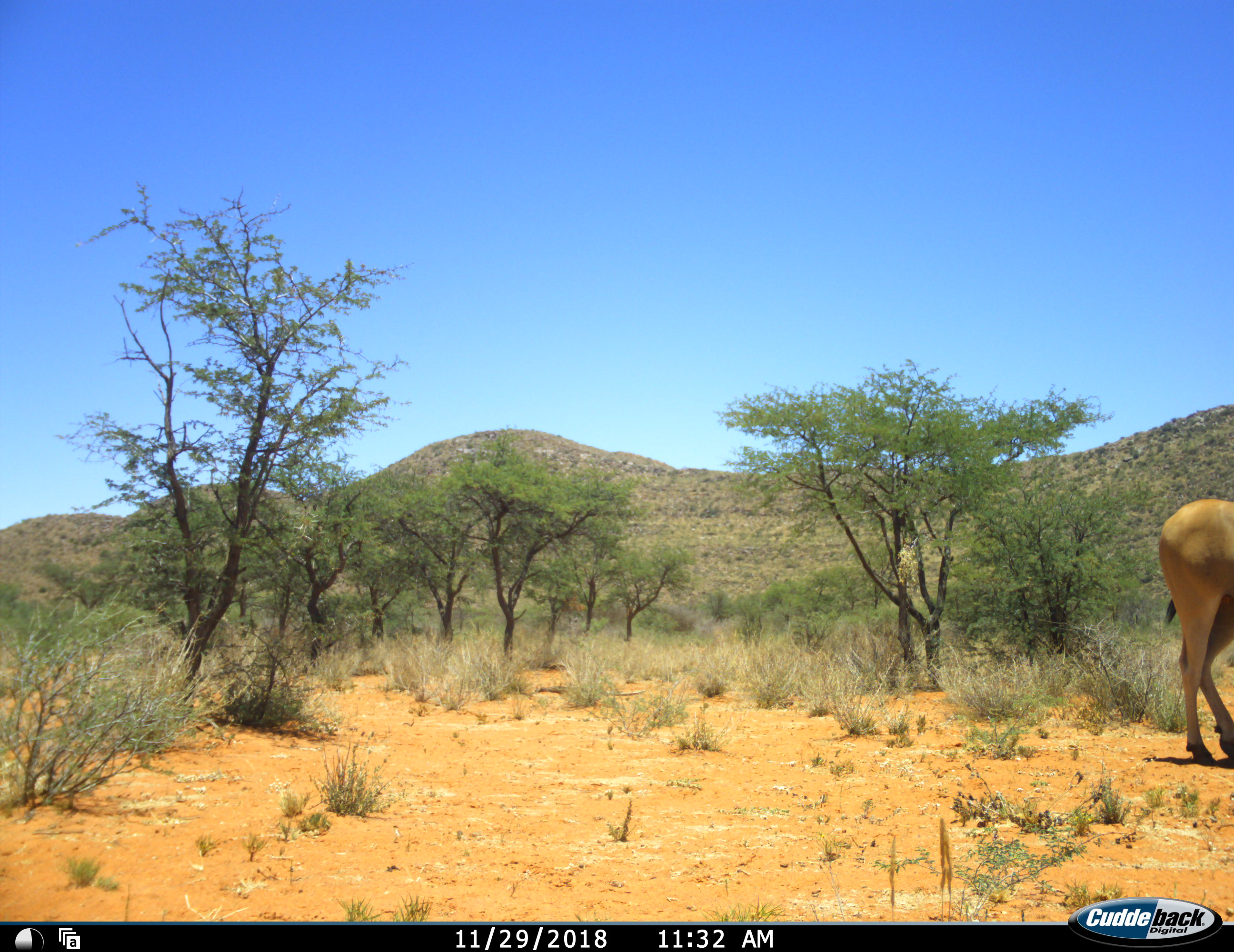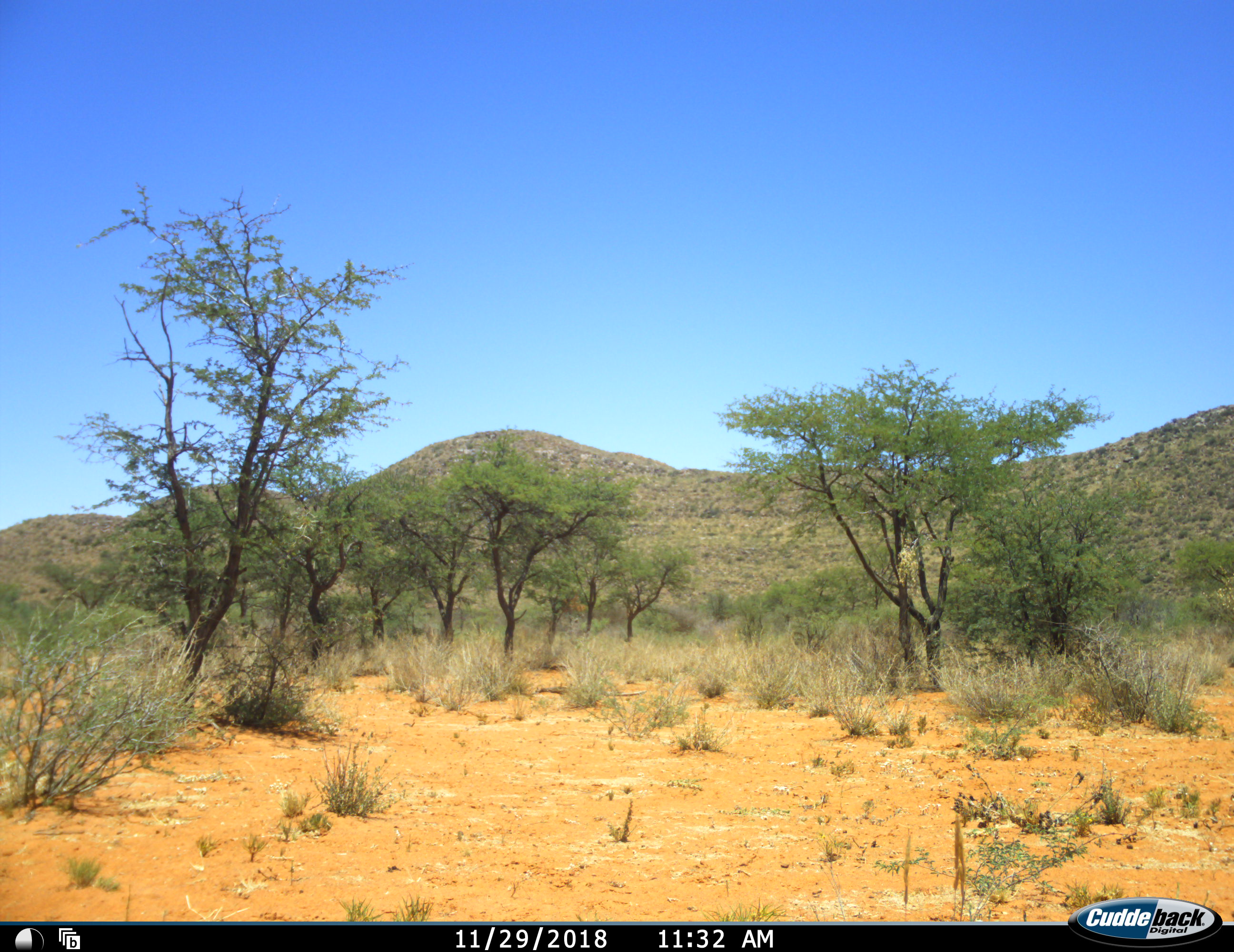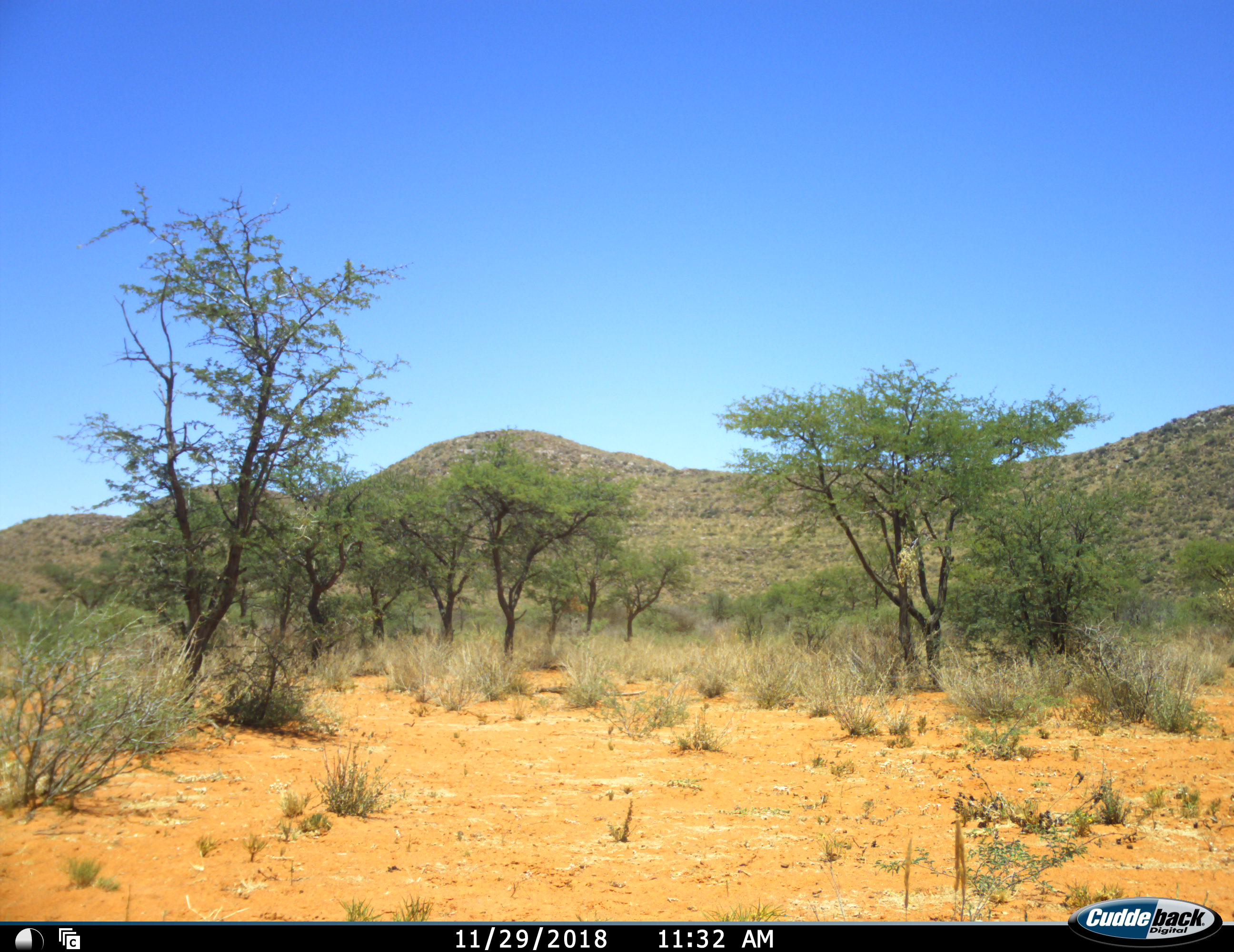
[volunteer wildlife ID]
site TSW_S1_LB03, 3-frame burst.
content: unidentified animal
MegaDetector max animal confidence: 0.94